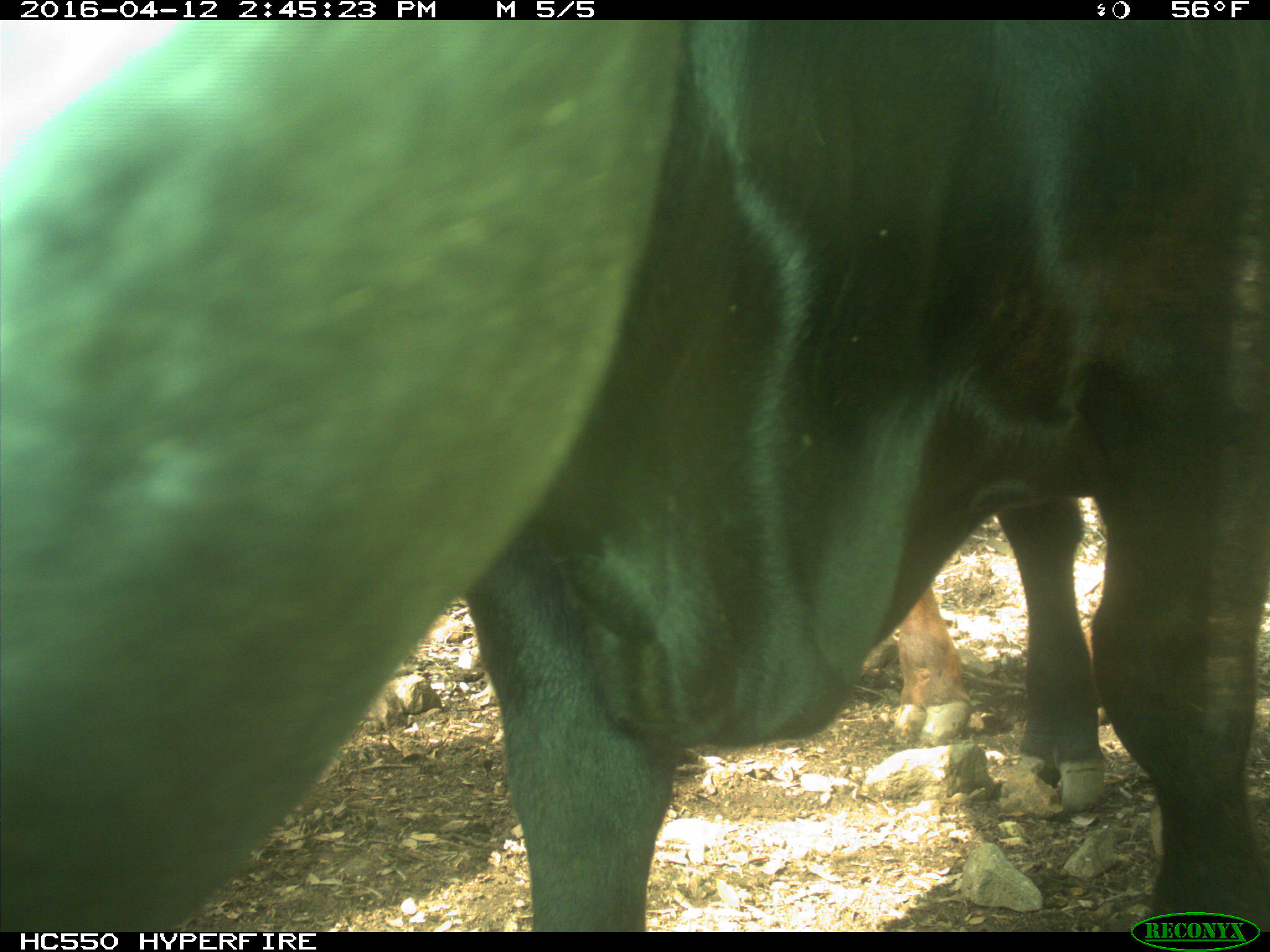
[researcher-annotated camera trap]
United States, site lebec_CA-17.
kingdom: Animalia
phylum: Chordata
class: Mammalia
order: Artiodactyla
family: Bovidae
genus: Bos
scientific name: Bos taurus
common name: domestic cow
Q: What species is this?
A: Bos taurus (domestic cow).